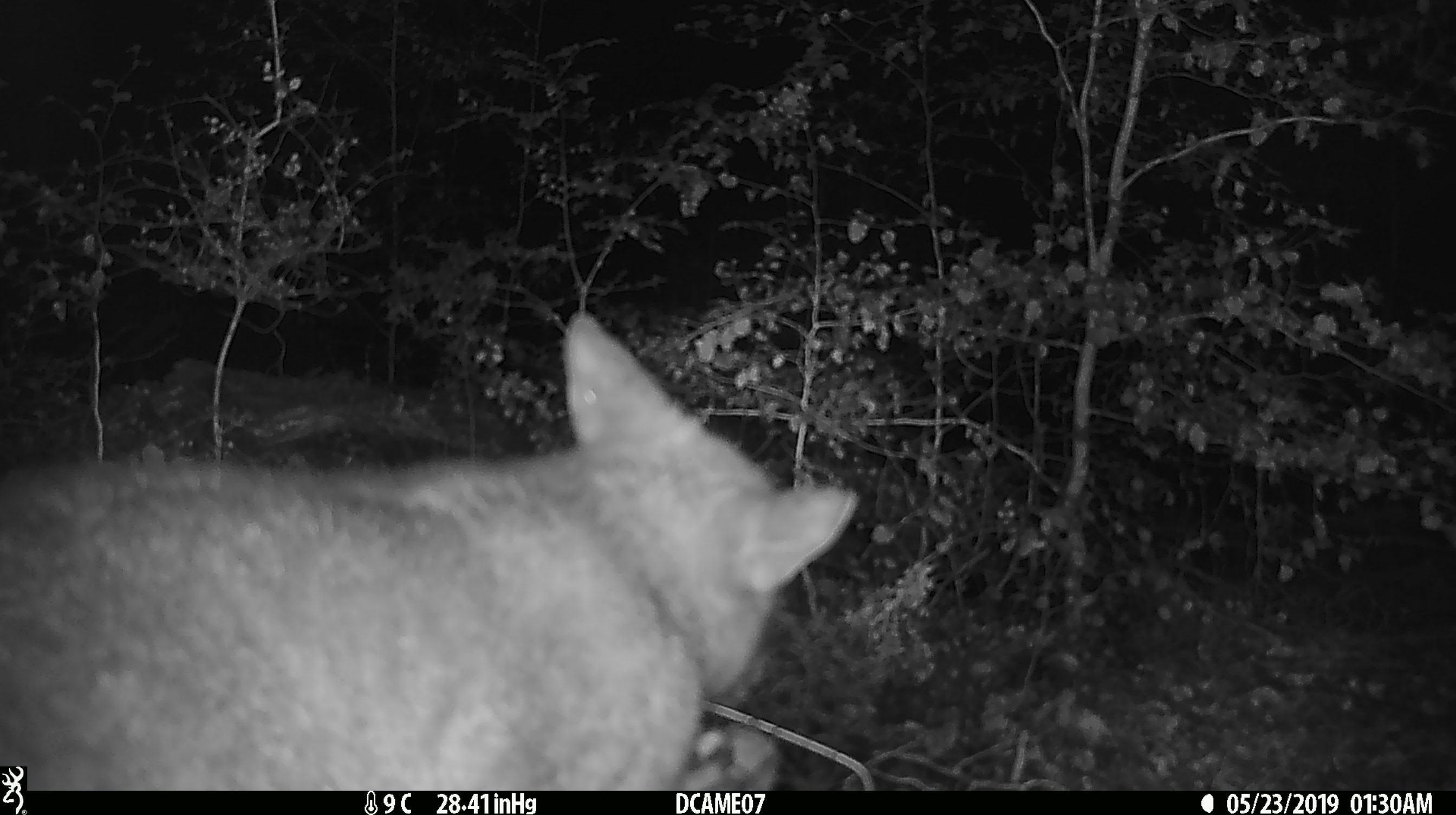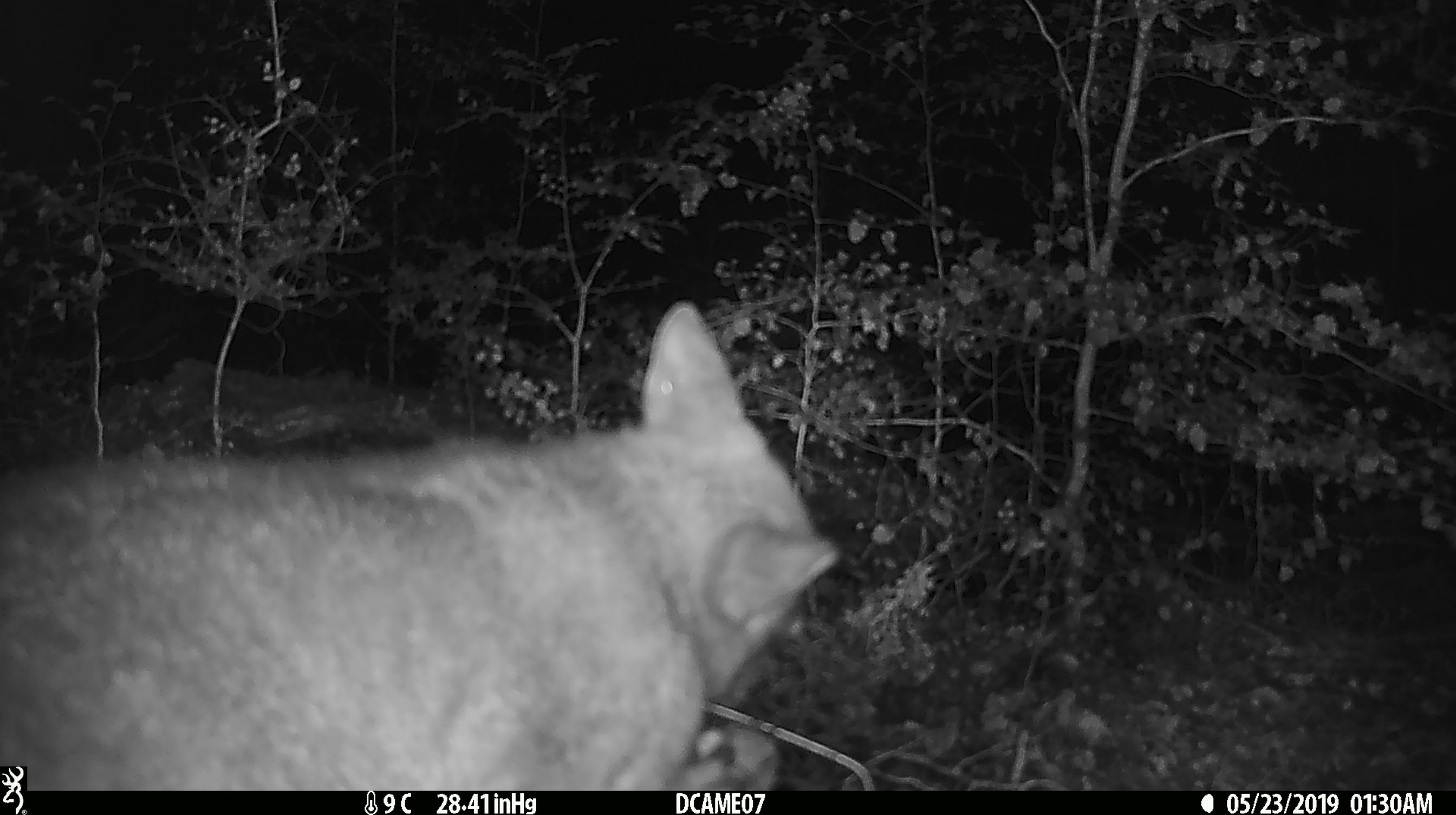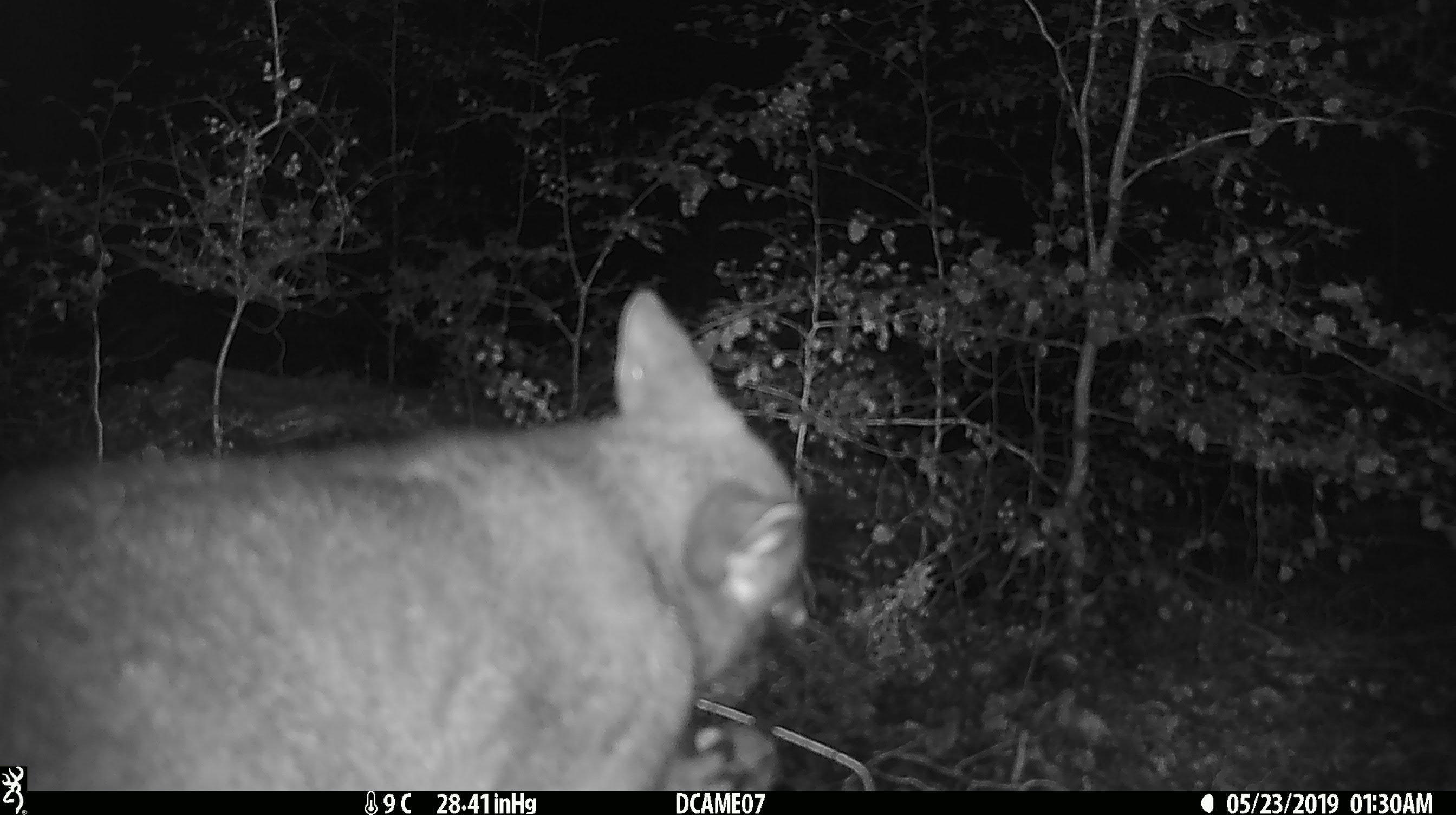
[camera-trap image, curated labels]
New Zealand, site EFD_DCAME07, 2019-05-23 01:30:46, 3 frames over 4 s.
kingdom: Animalia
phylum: Chordata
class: Mammalia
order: Diprotodontia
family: Phalangeridae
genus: Trichosurus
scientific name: Trichosurus vulpecula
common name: common brushtail possum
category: possum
Possum (common brushtail possum) (Trichosurus vulpecula).